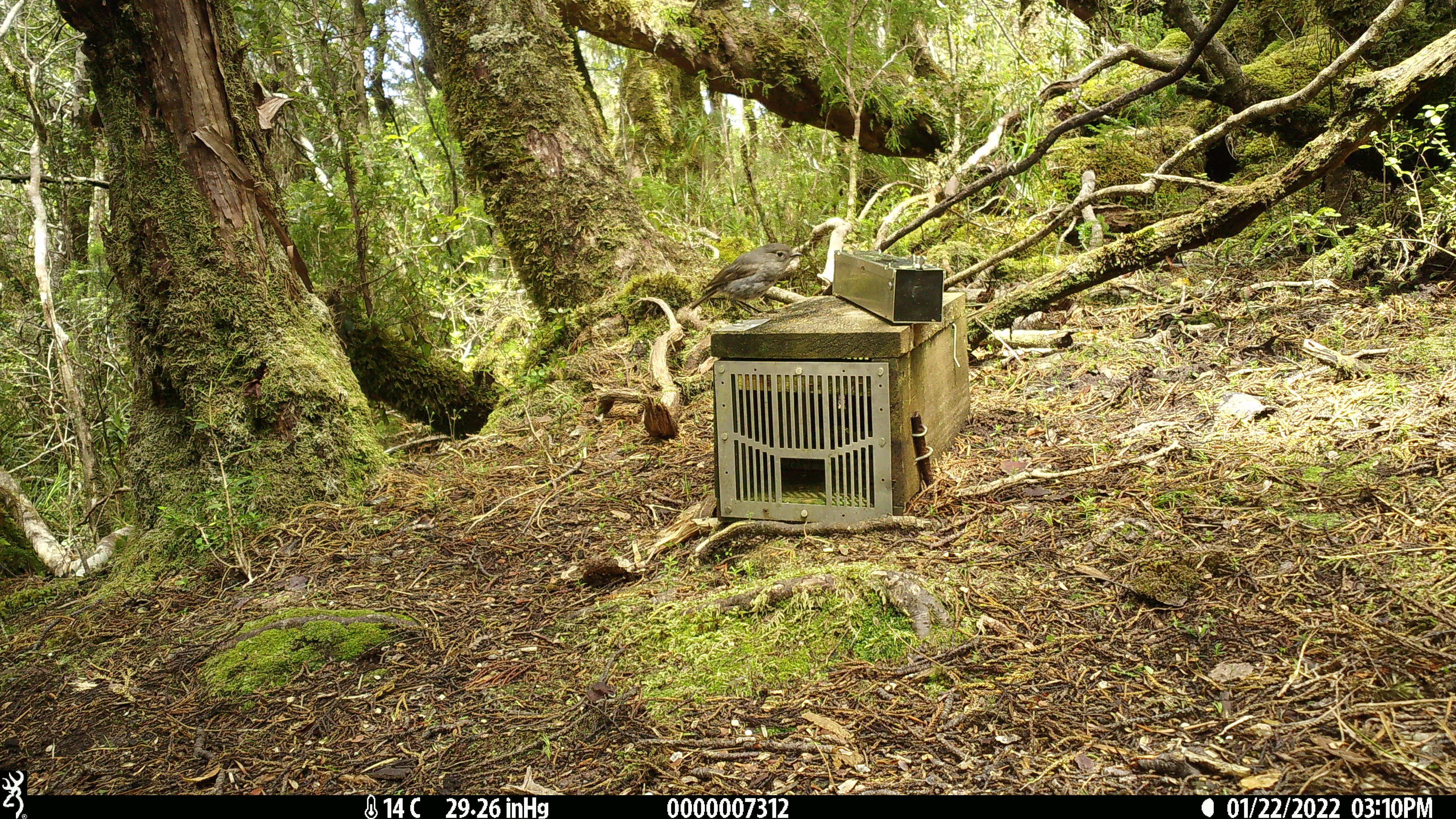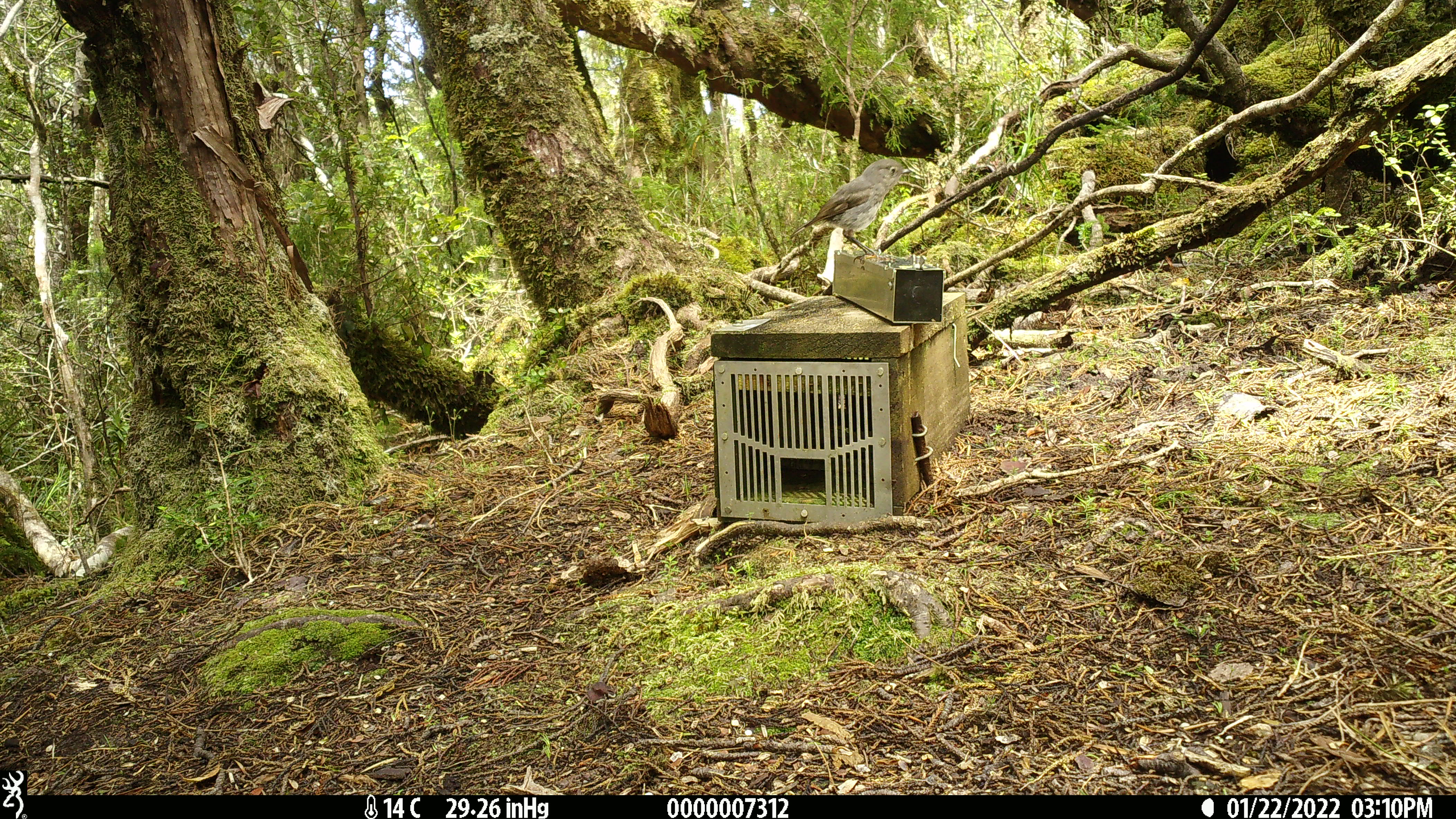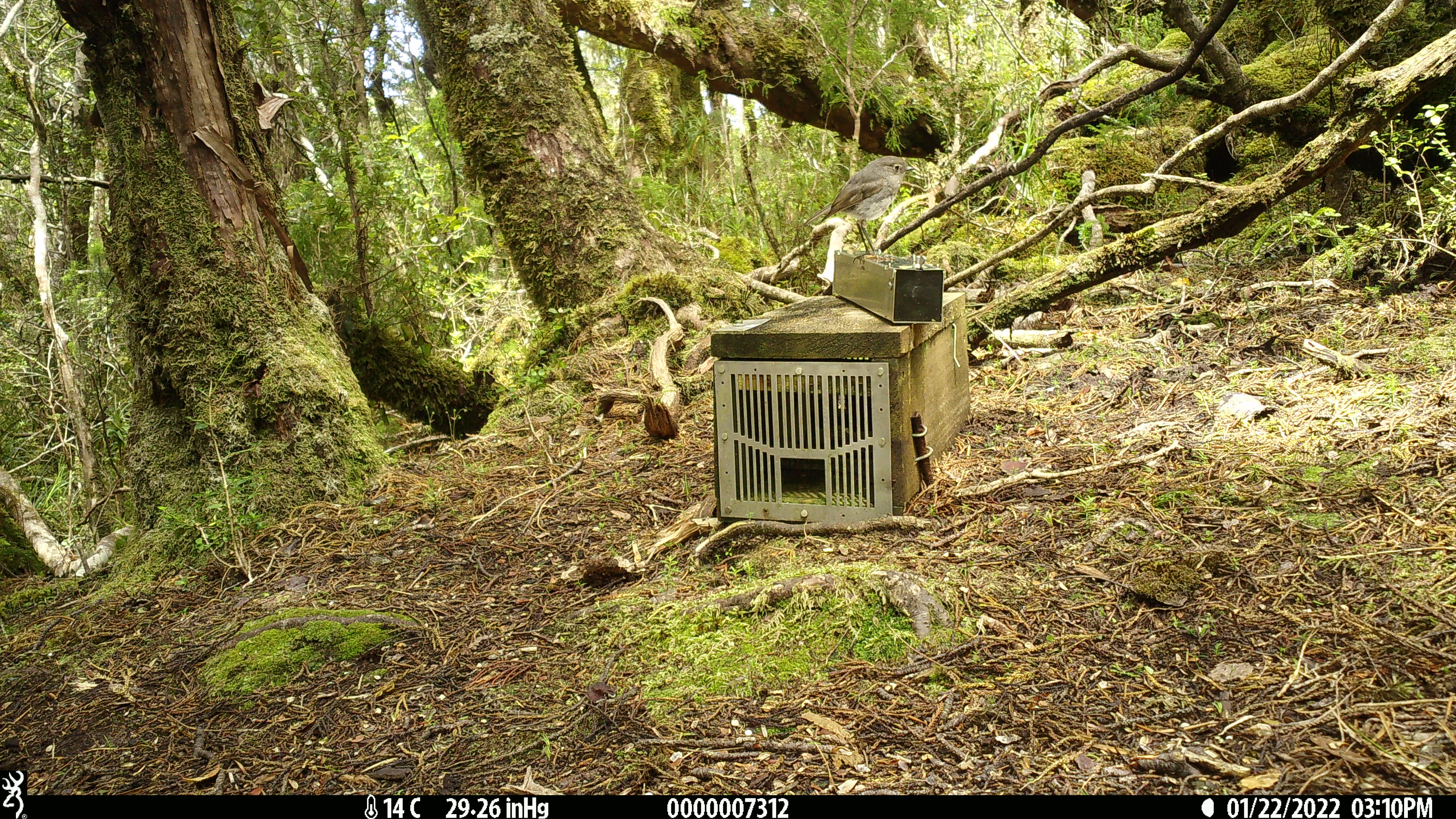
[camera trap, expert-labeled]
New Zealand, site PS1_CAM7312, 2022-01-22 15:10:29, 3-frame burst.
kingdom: Animalia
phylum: Chordata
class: Aves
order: Passeriformes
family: Petroicidae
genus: Petroica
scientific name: Petroica australis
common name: new zealand robin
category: robin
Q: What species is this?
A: Robin (new zealand robin) (Petroica australis).